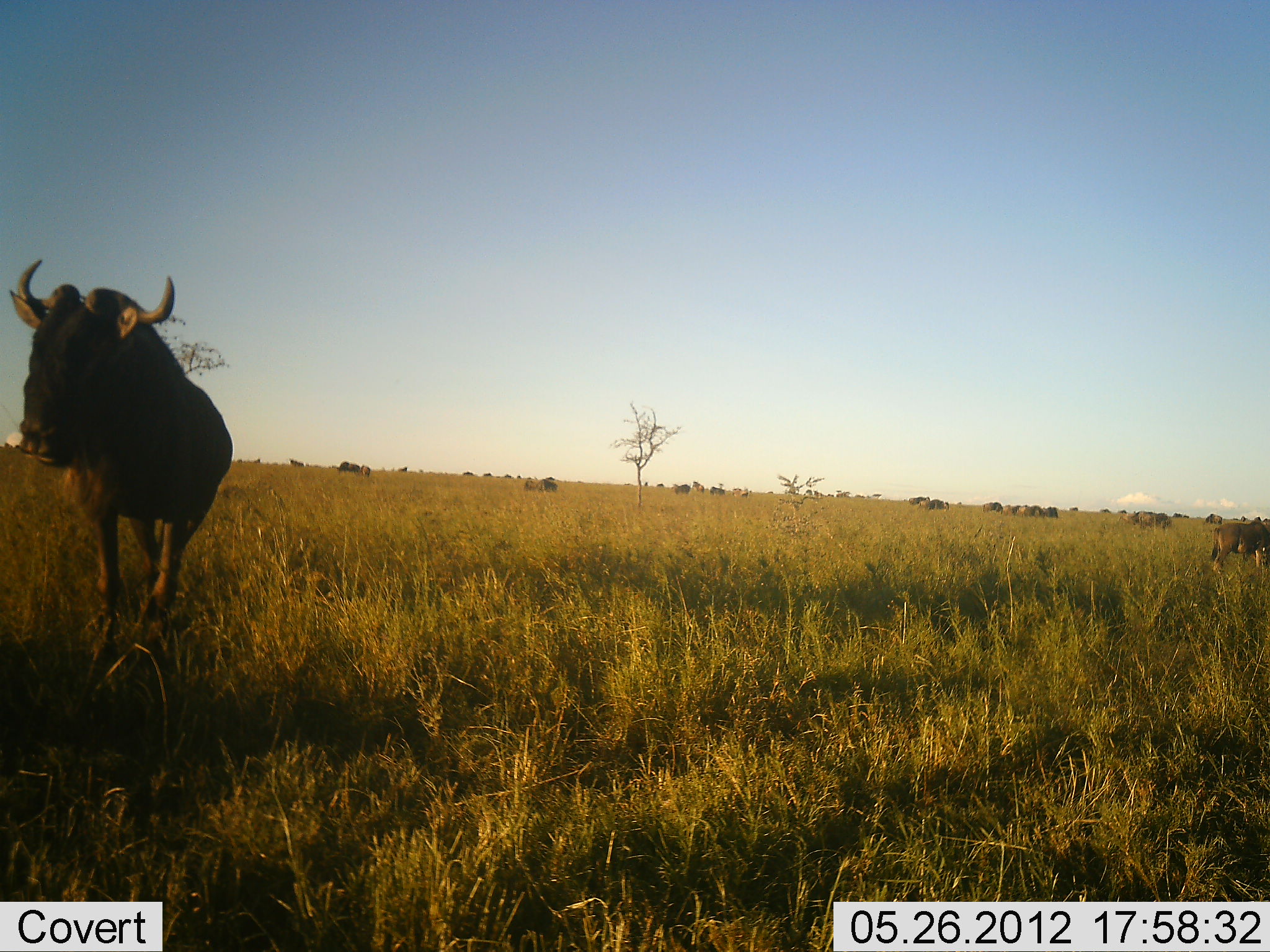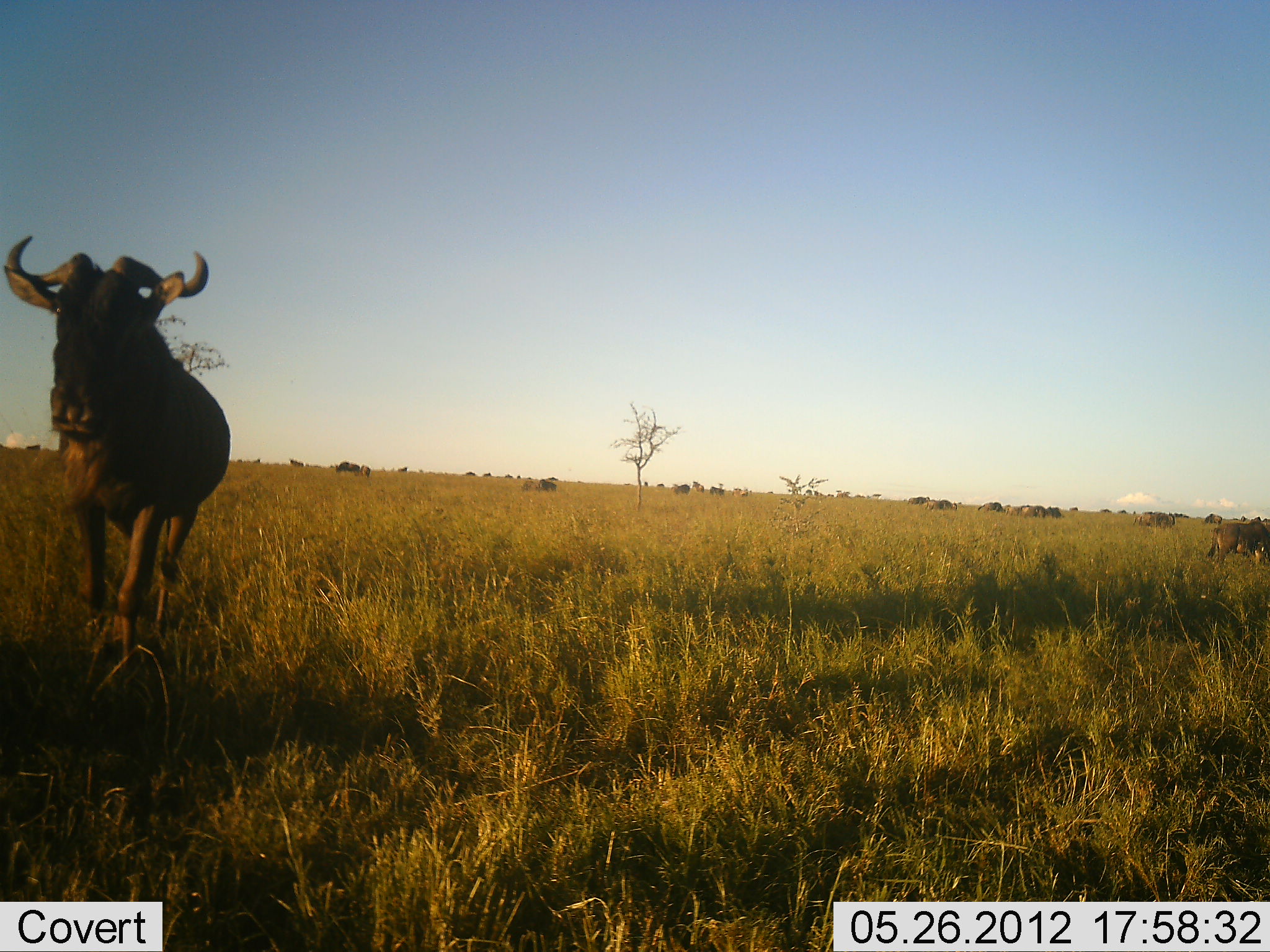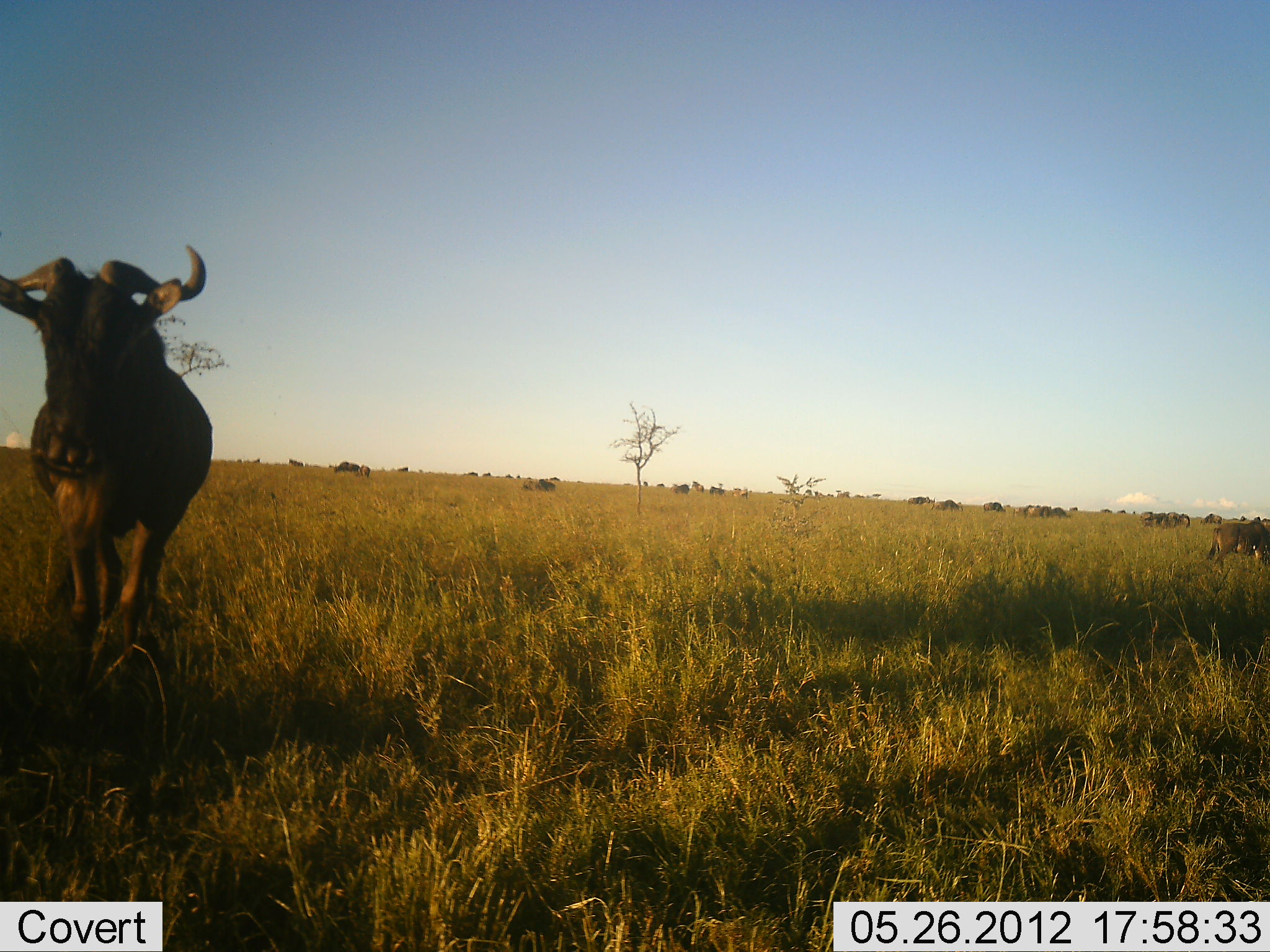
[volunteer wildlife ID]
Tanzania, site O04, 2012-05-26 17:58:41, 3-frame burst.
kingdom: Animalia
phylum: Chordata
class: Mammalia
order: Artiodactyla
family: Bovidae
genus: Connochaetes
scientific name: Connochaetes taurinus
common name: blue wildebeest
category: wildebeest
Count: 11-50.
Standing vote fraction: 50%.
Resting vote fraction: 0%.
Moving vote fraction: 70%.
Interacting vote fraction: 0%.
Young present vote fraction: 0%.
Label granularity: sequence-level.